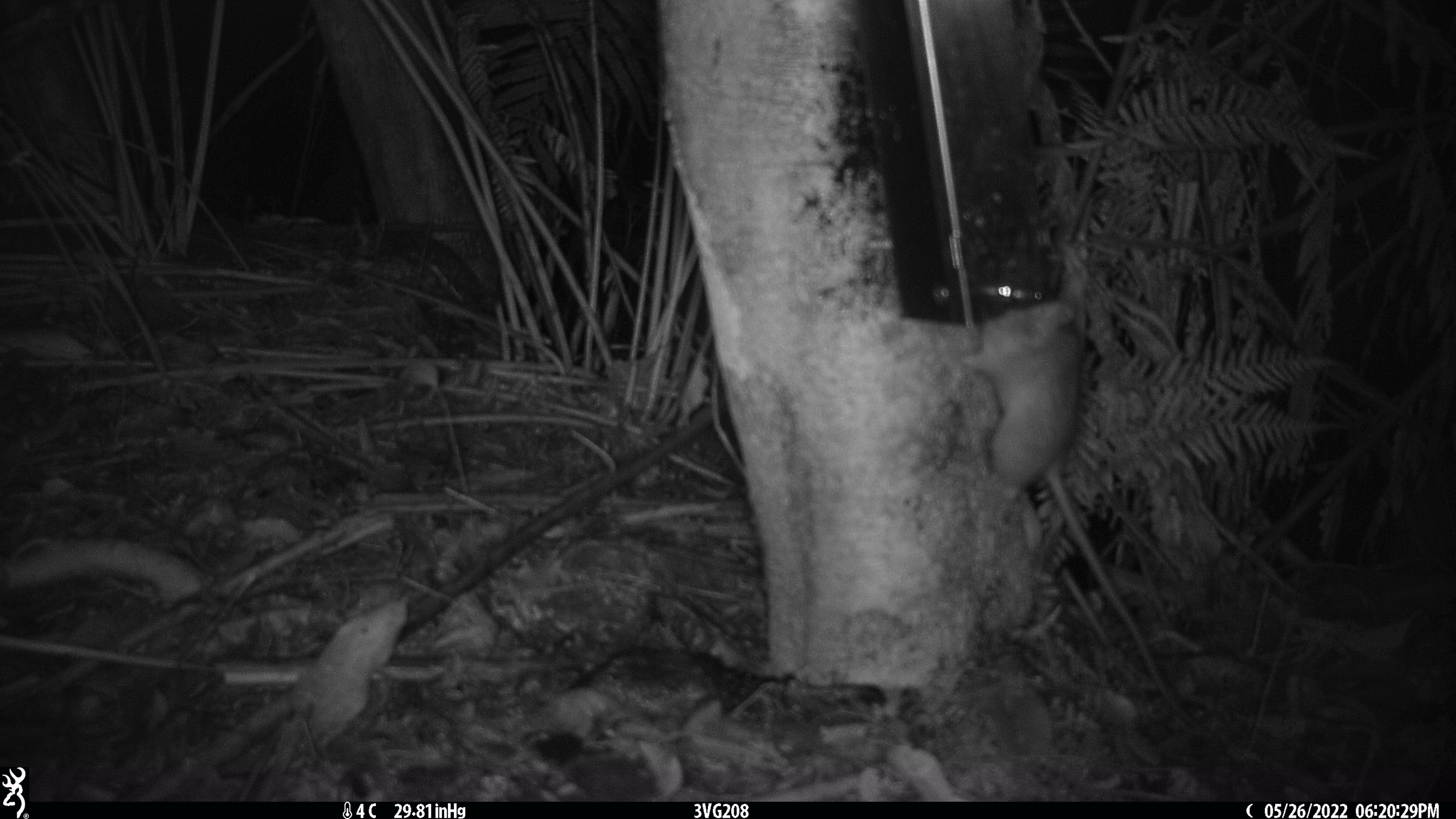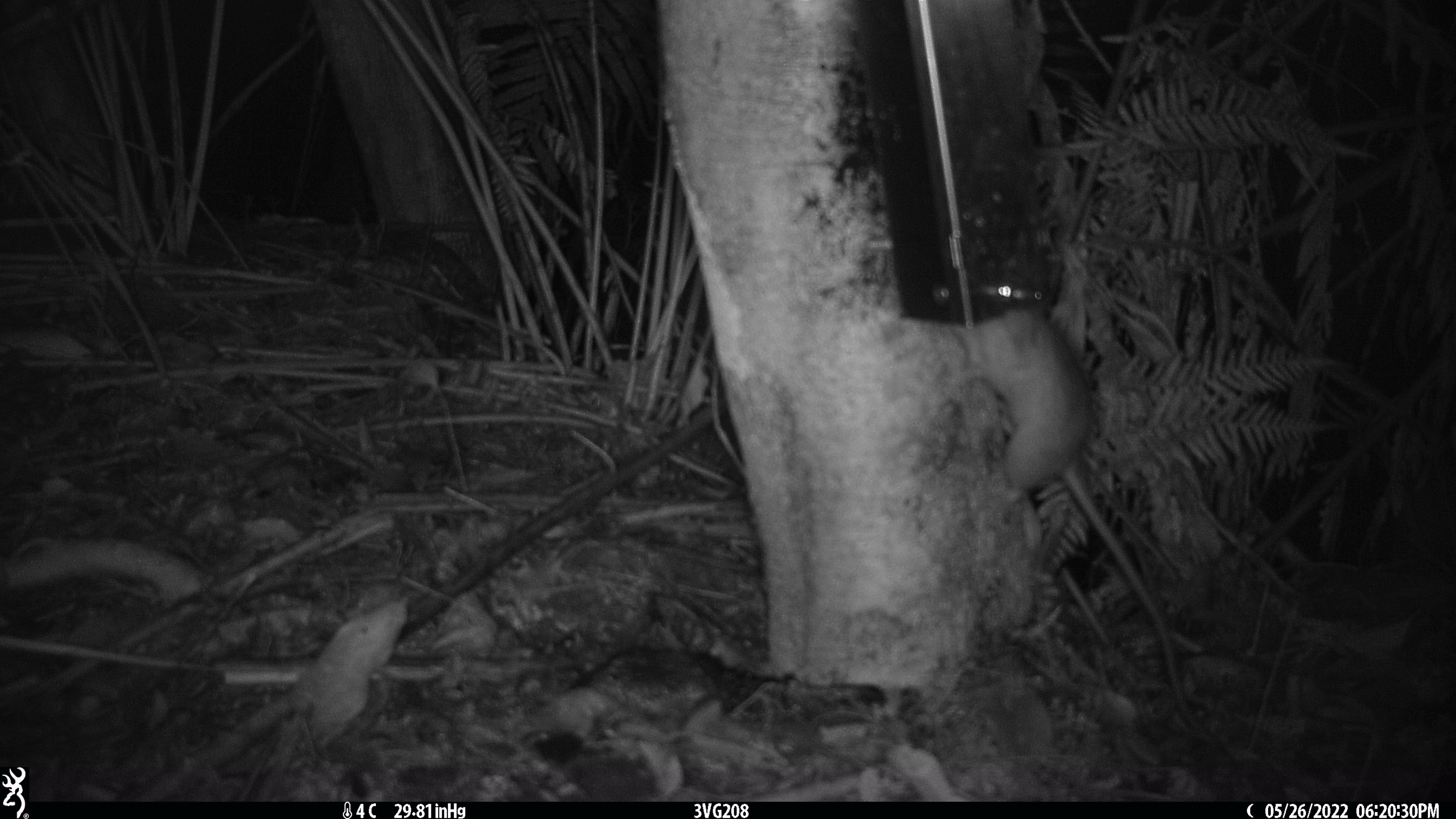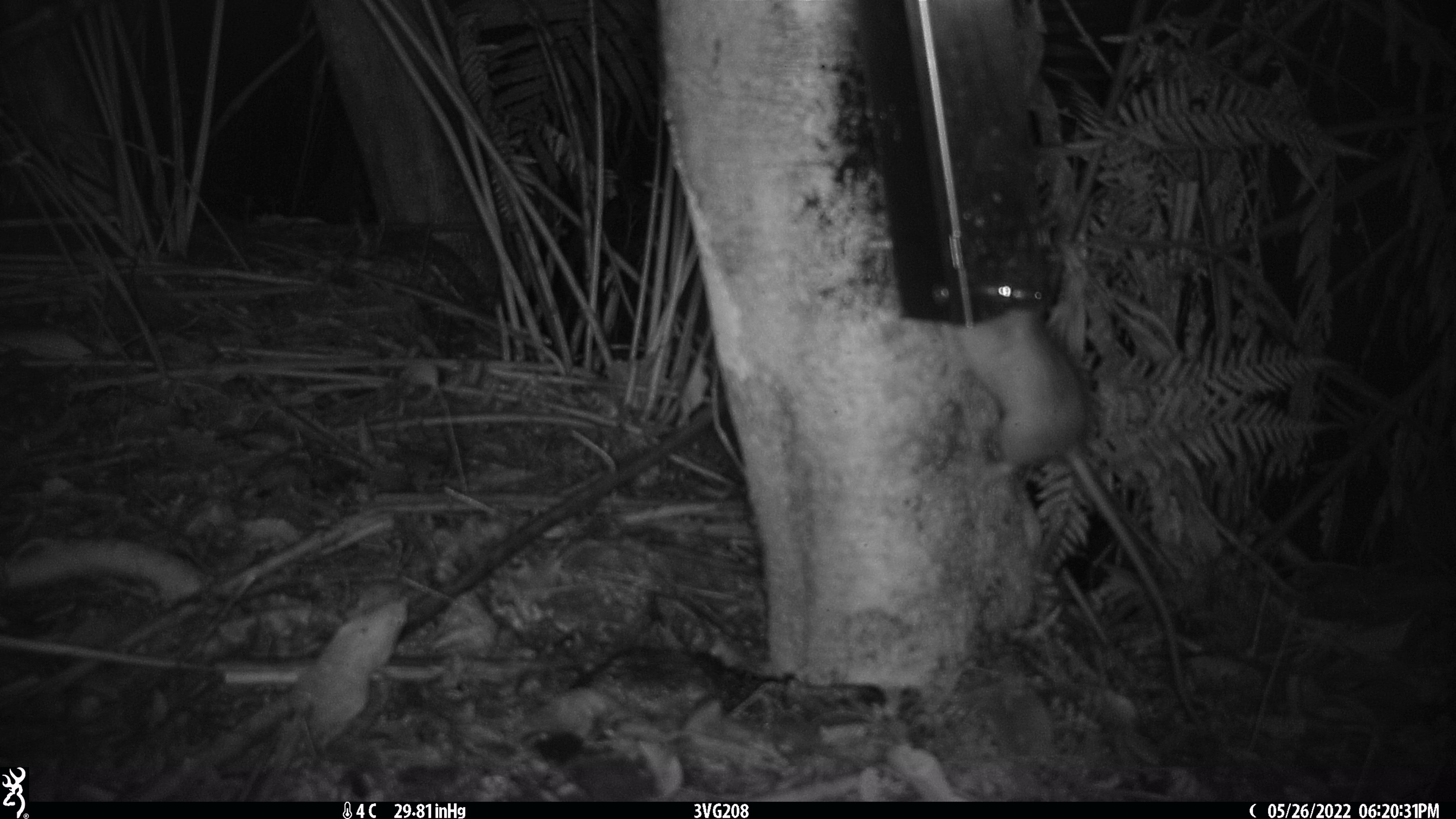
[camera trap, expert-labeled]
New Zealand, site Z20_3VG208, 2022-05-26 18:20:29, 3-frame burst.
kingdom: Animalia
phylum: Chordata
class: Mammalia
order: Rodentia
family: Muridae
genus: Rattus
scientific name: Rattus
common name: rat